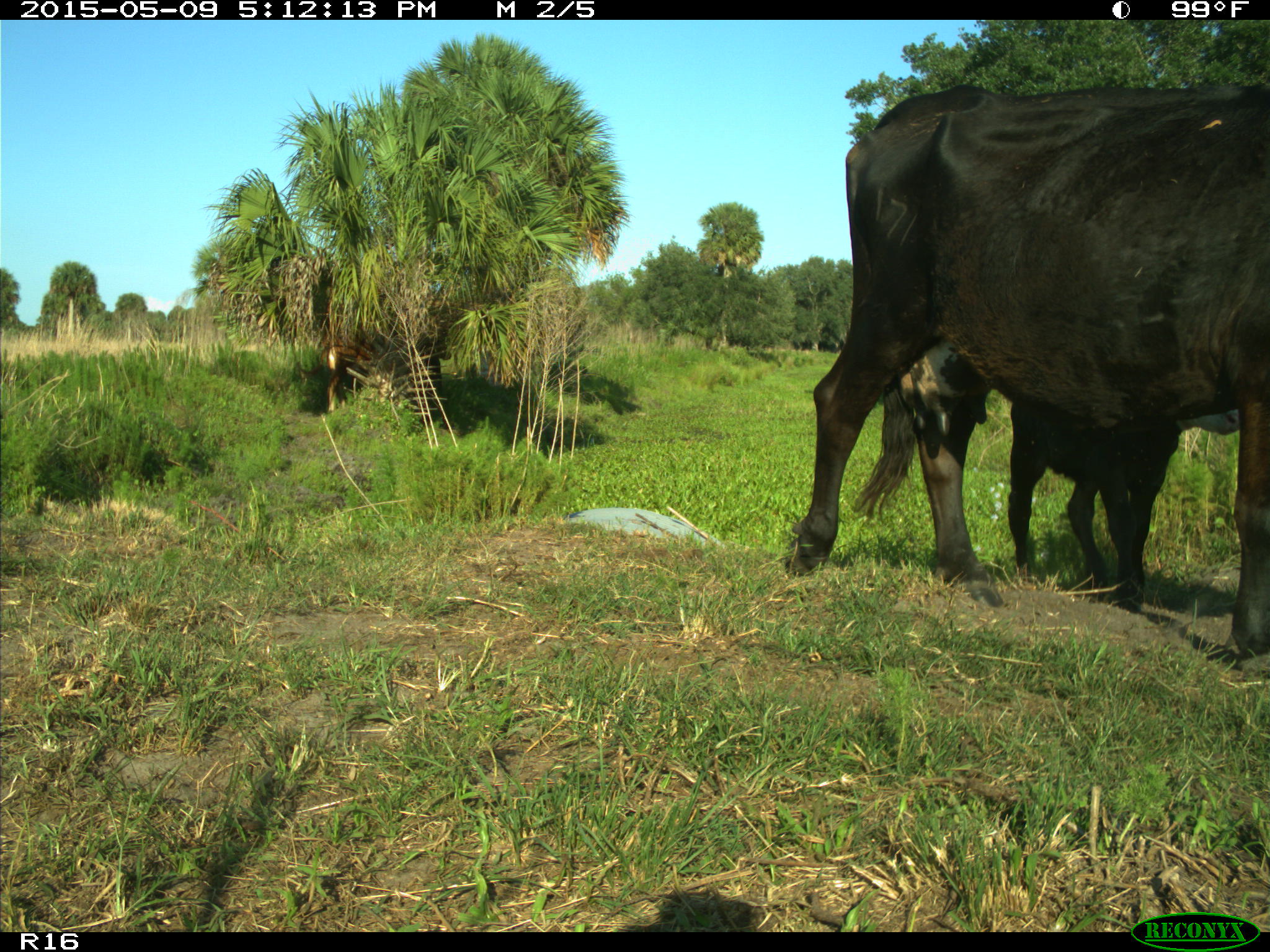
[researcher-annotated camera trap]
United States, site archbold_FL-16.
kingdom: Animalia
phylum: Chordata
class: Mammalia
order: Artiodactyla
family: Suidae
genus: Sus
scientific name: Sus scrofa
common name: wild boar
Sus scrofa (wild boar).